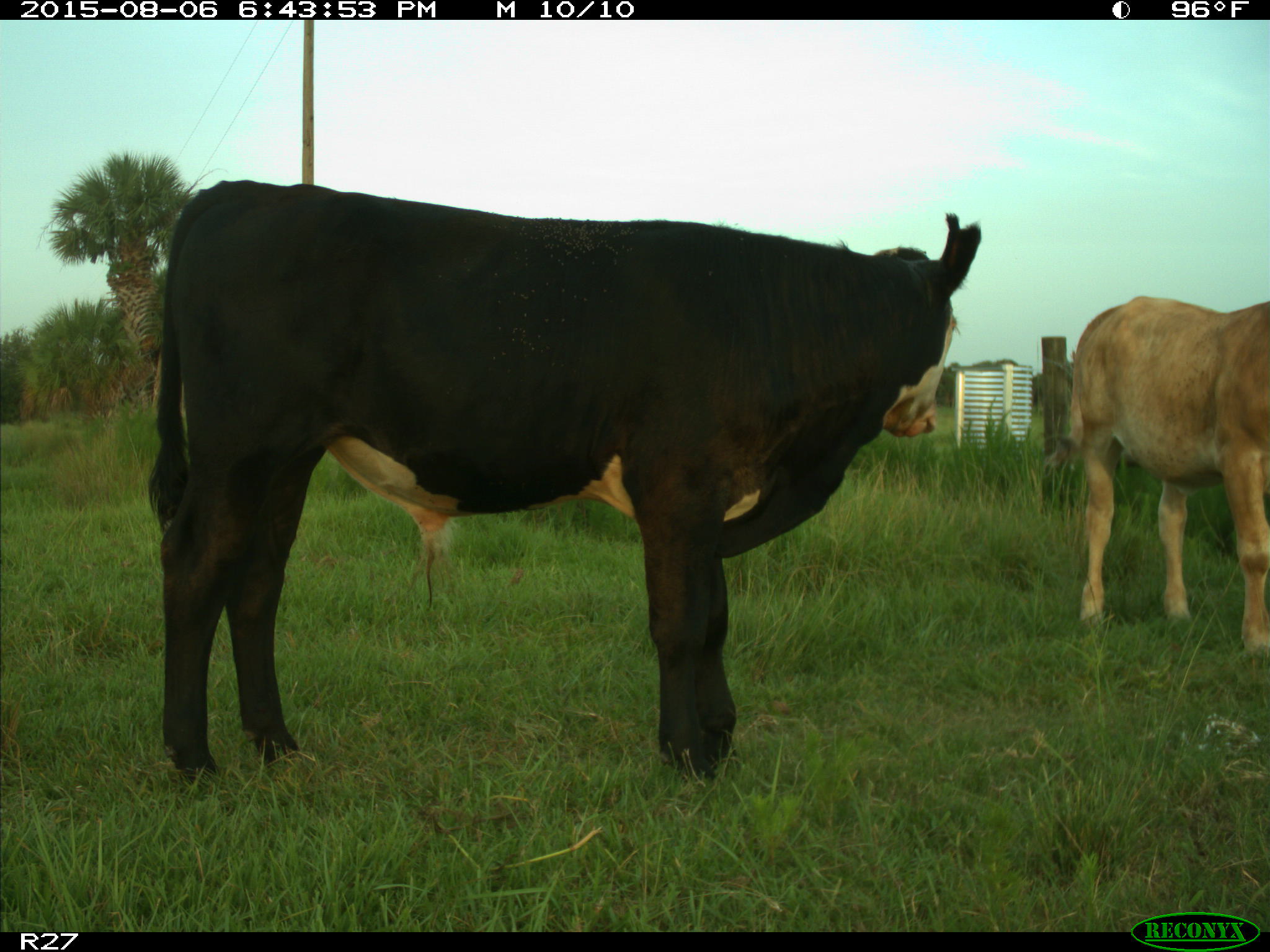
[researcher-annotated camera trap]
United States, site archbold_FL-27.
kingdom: Animalia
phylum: Chordata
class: Mammalia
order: Artiodactyla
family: Bovidae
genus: Bos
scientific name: Bos taurus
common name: domestic cow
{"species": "Bos taurus (domestic cow)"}